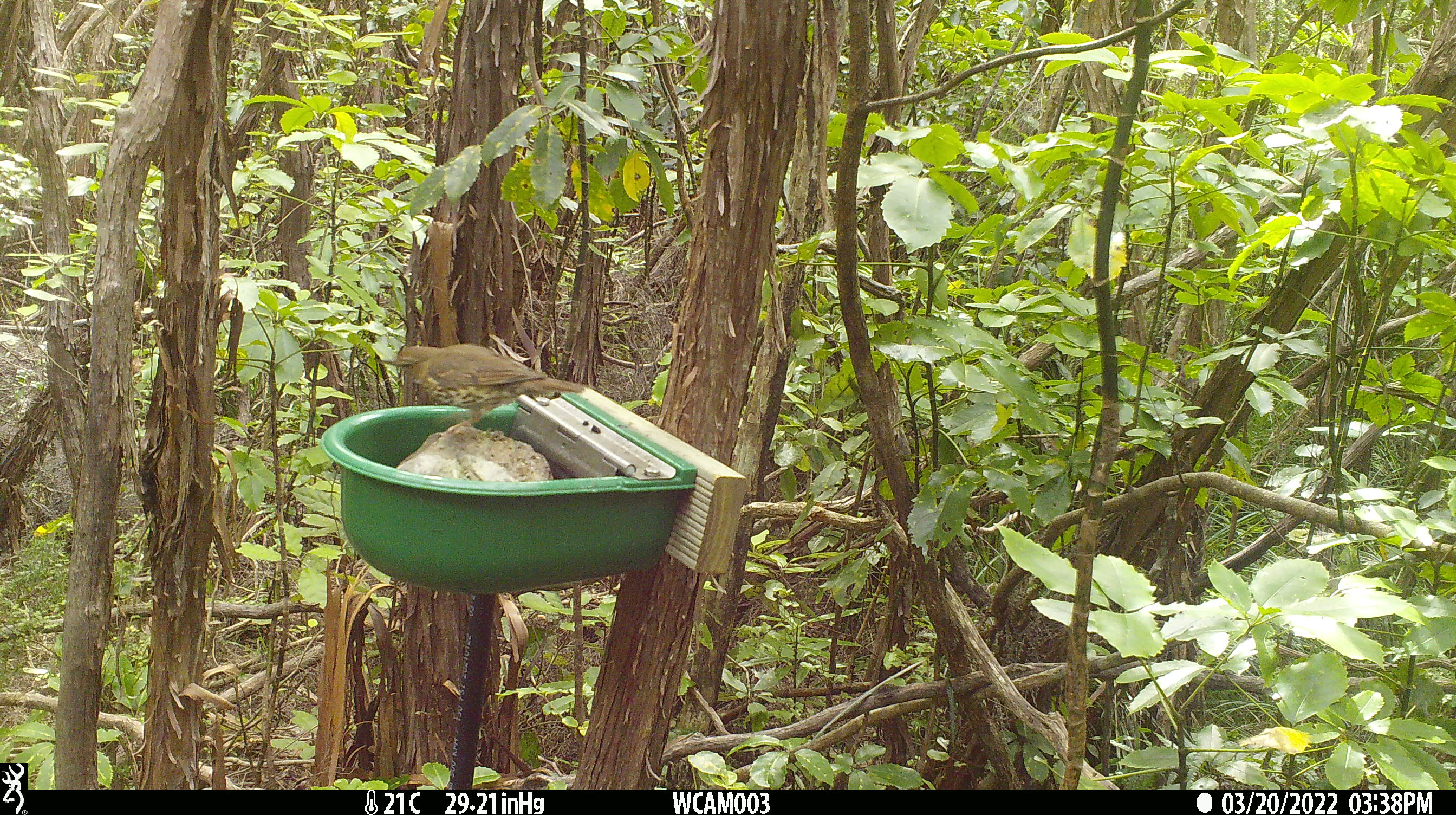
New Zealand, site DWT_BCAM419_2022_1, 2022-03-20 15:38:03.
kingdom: Animalia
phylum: Chordata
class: Aves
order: Passeriformes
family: Turdidae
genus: Turdus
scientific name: Turdus philomelos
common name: song thrush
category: thrush